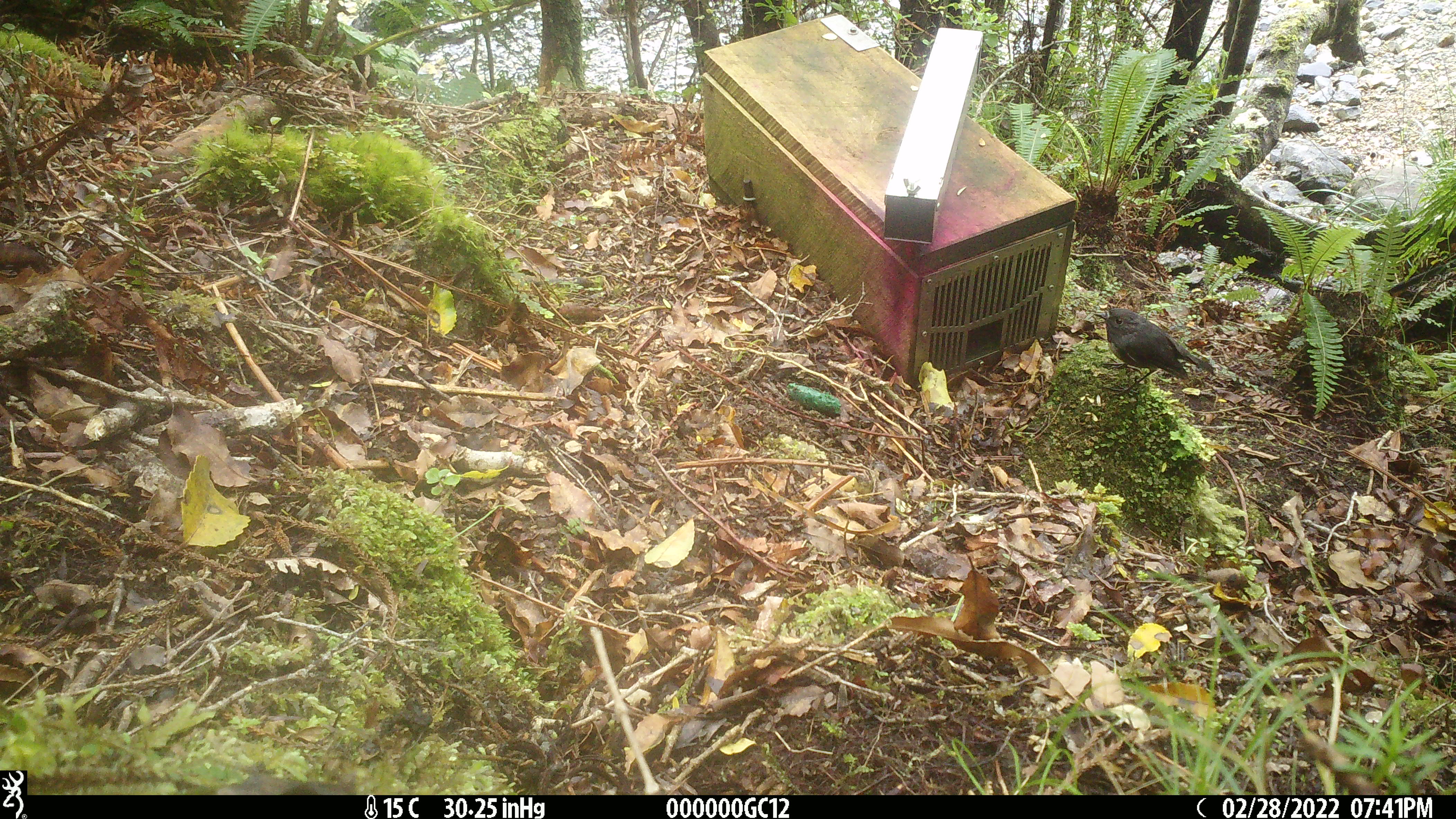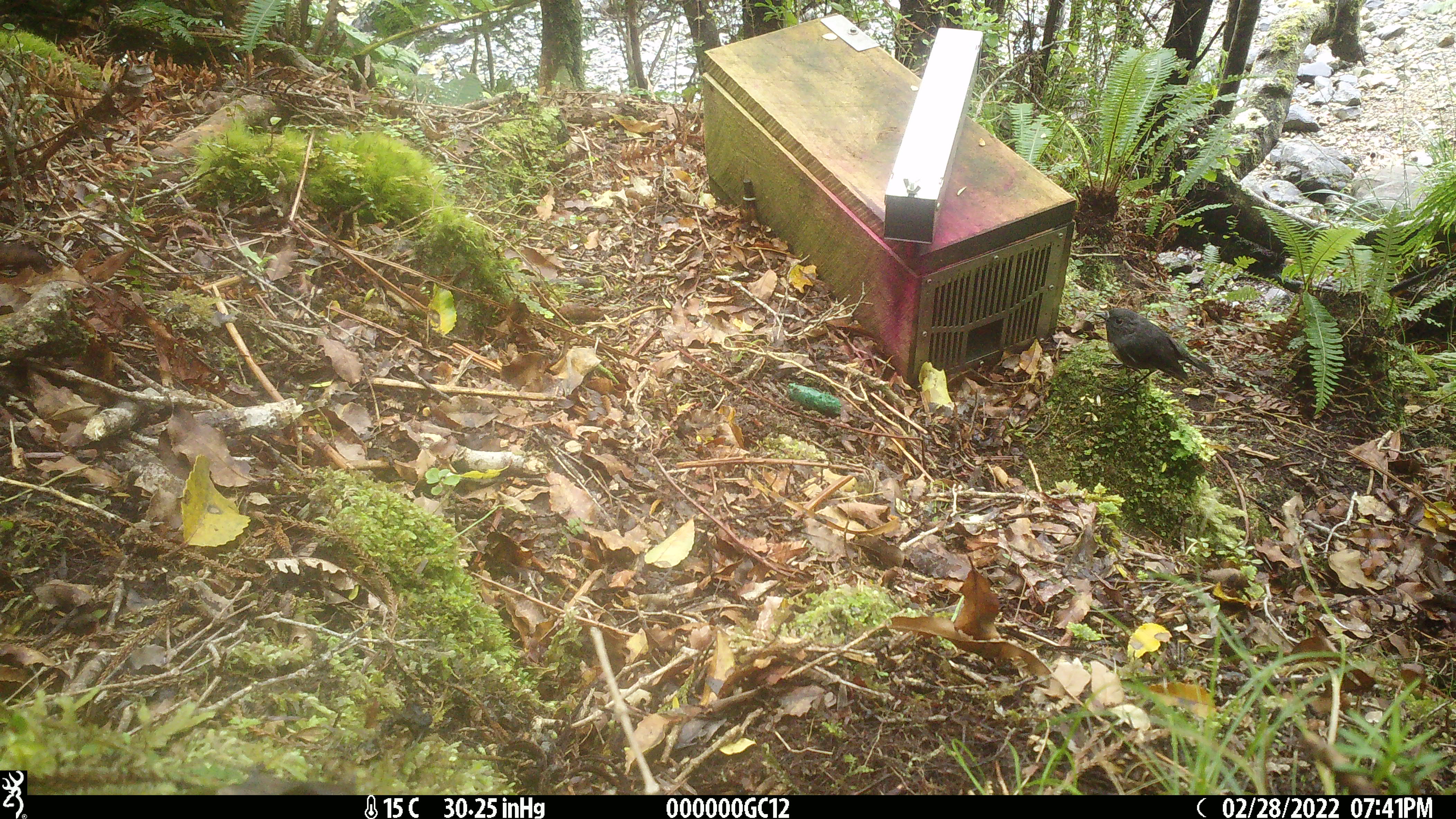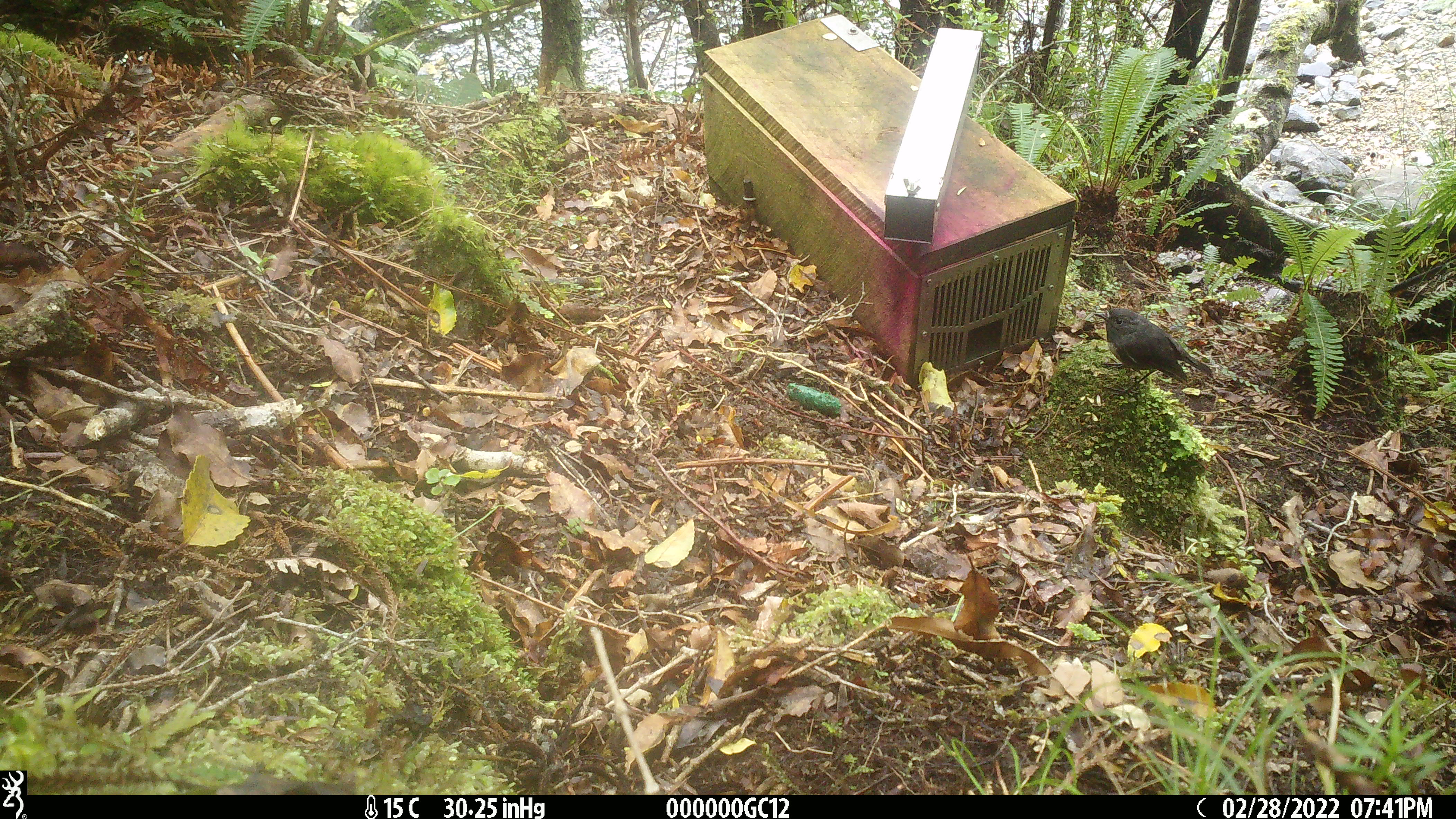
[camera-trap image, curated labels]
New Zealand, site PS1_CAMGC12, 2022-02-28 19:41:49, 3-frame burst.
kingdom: Animalia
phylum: Chordata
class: Aves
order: Passeriformes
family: Petroicidae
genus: Petroica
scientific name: Petroica australis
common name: new zealand robin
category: robin